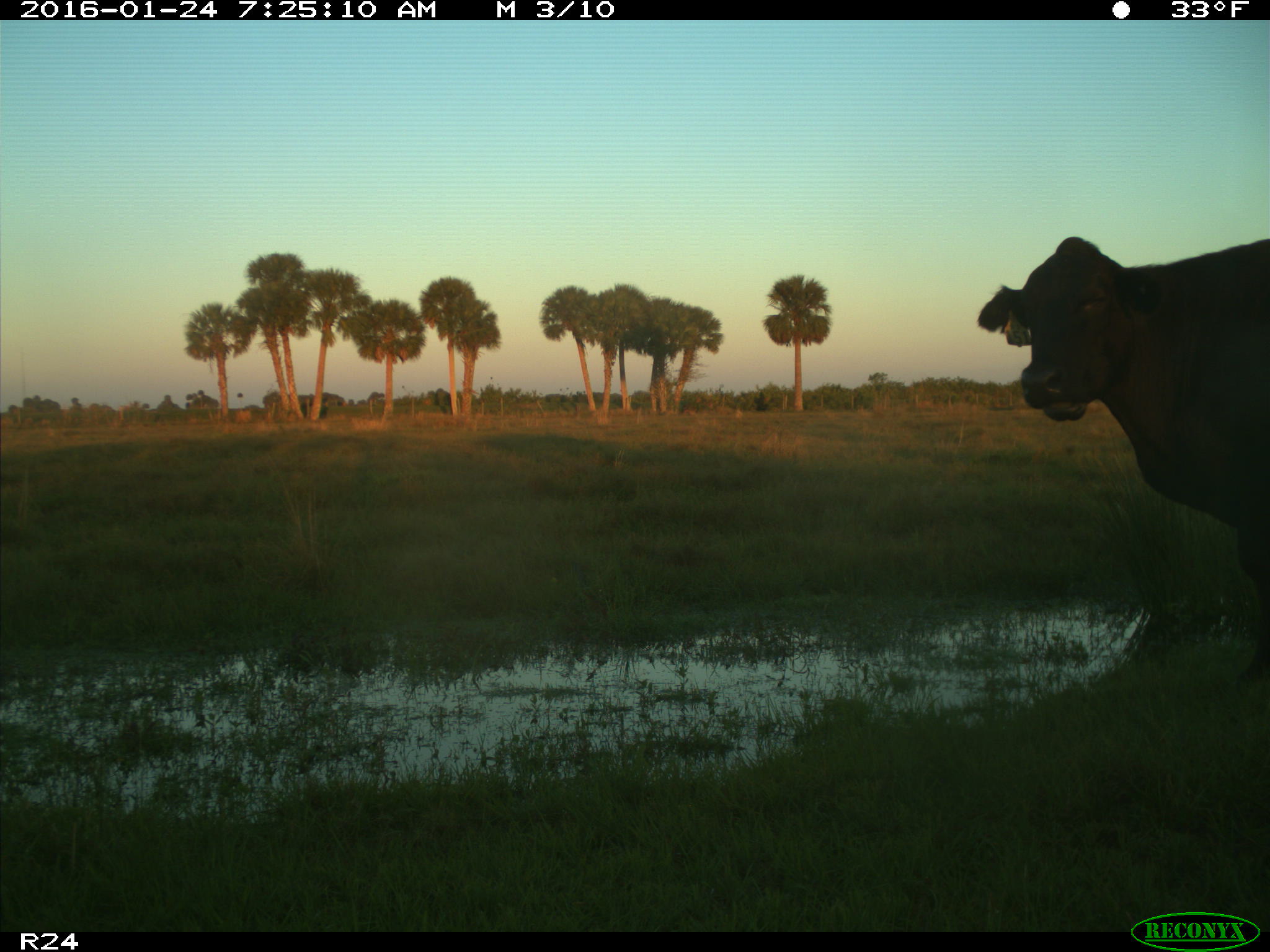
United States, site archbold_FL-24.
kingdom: Animalia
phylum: Chordata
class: Mammalia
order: Artiodactyla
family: Bovidae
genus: Bos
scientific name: Bos taurus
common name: domestic cow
Bos taurus (domestic cow).